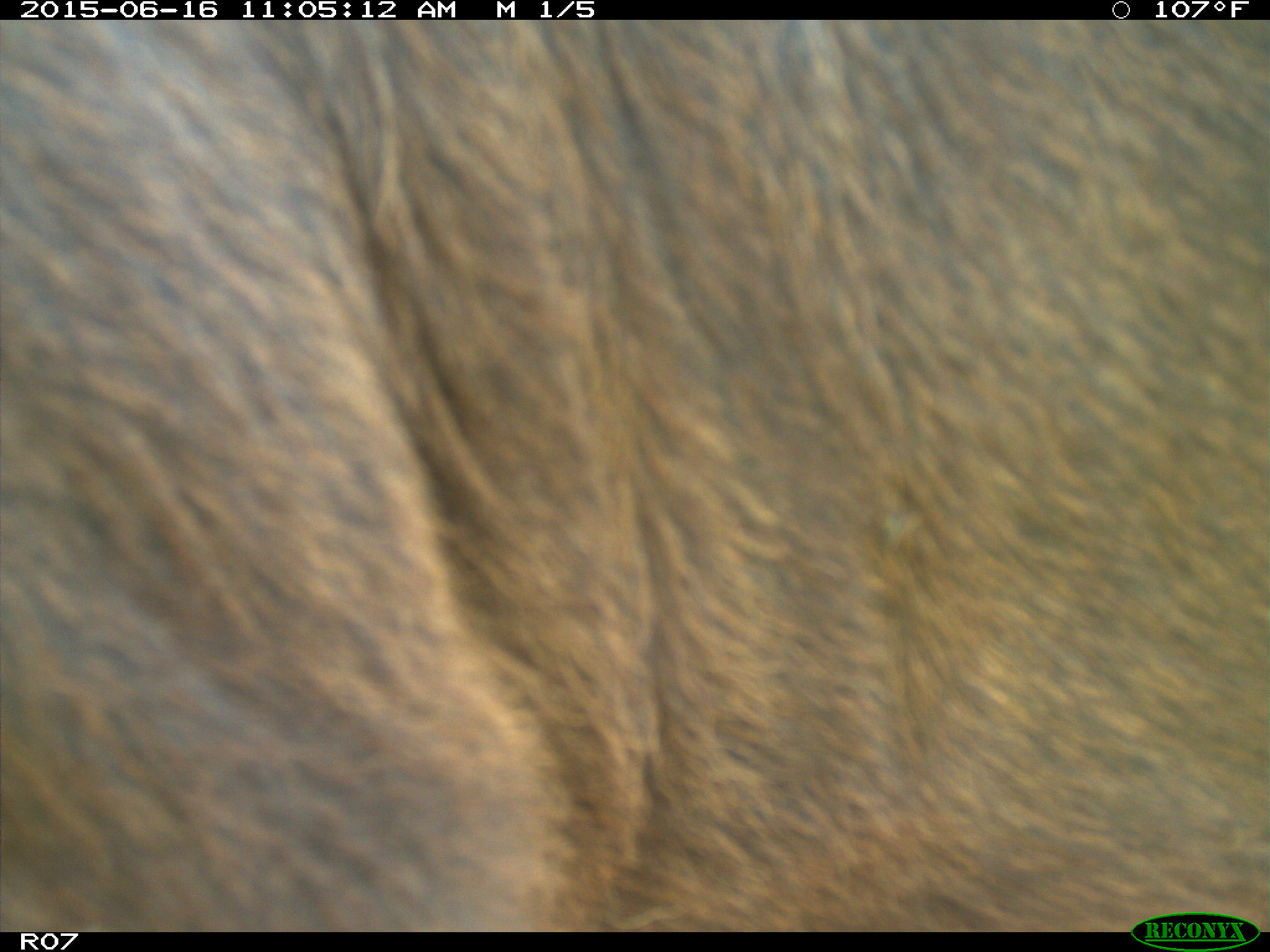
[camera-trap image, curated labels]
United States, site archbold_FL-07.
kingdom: Animalia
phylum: Chordata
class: Mammalia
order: Artiodactyla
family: Bovidae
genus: Bos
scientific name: Bos taurus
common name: domestic cow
Bos taurus (domestic cow).